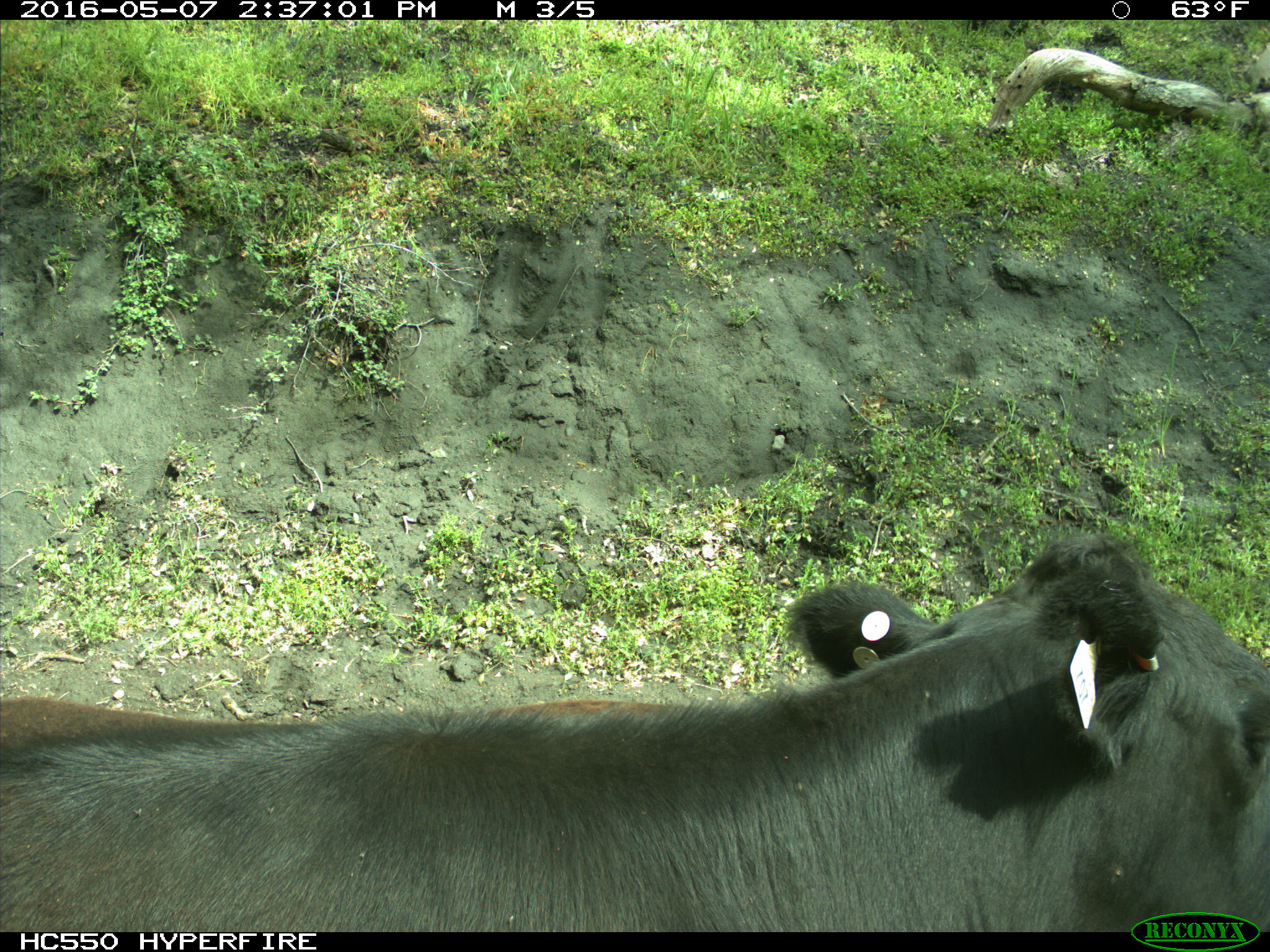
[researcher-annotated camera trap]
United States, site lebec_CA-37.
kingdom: Animalia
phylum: Chordata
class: Mammalia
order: Artiodactyla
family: Bovidae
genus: Bos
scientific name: Bos taurus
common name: domestic cow